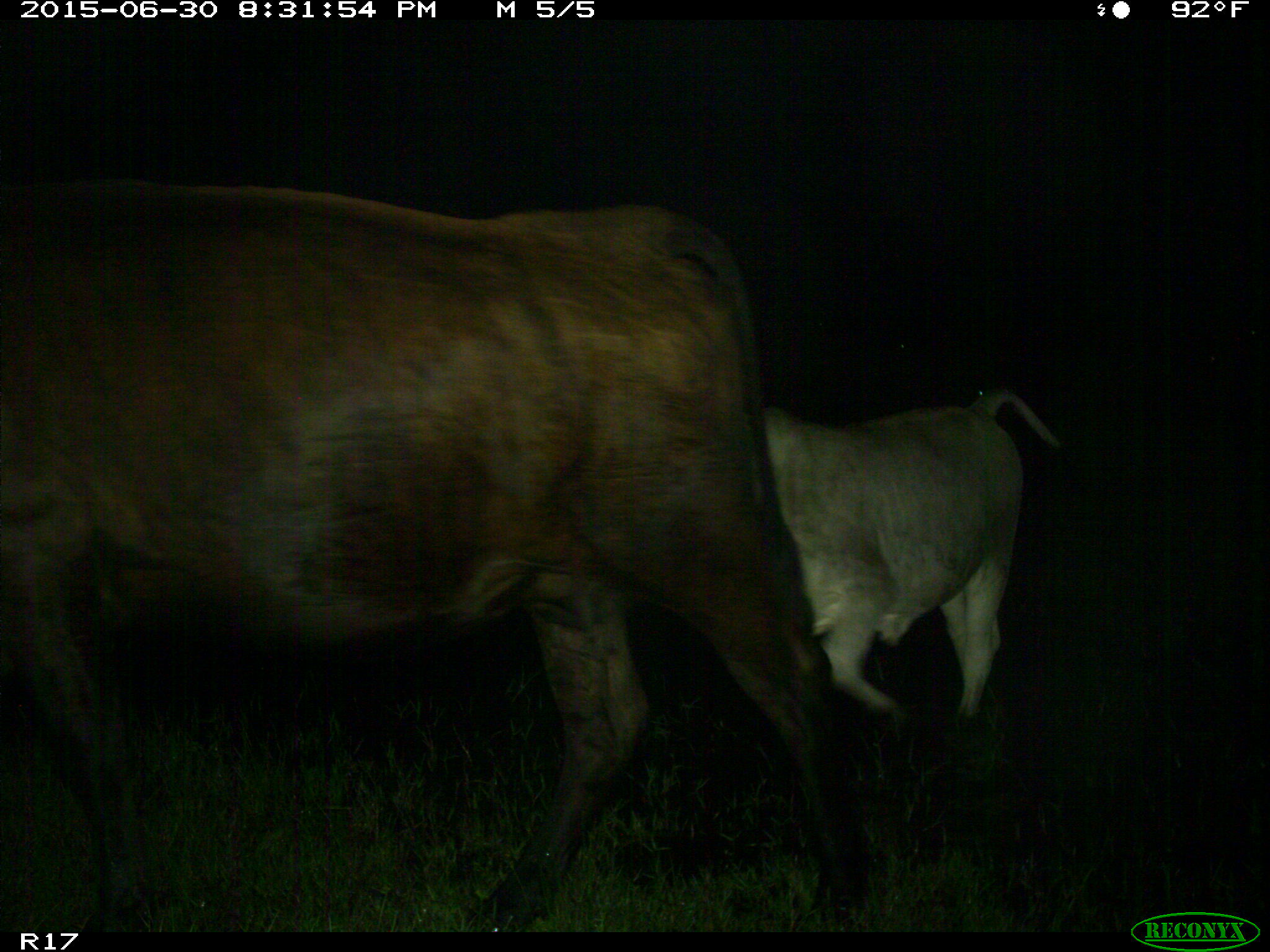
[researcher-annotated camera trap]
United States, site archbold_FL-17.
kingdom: Animalia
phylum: Chordata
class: Mammalia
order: Artiodactyla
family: Bovidae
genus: Bos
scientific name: Bos taurus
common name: domestic cow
Bos taurus (domestic cow).